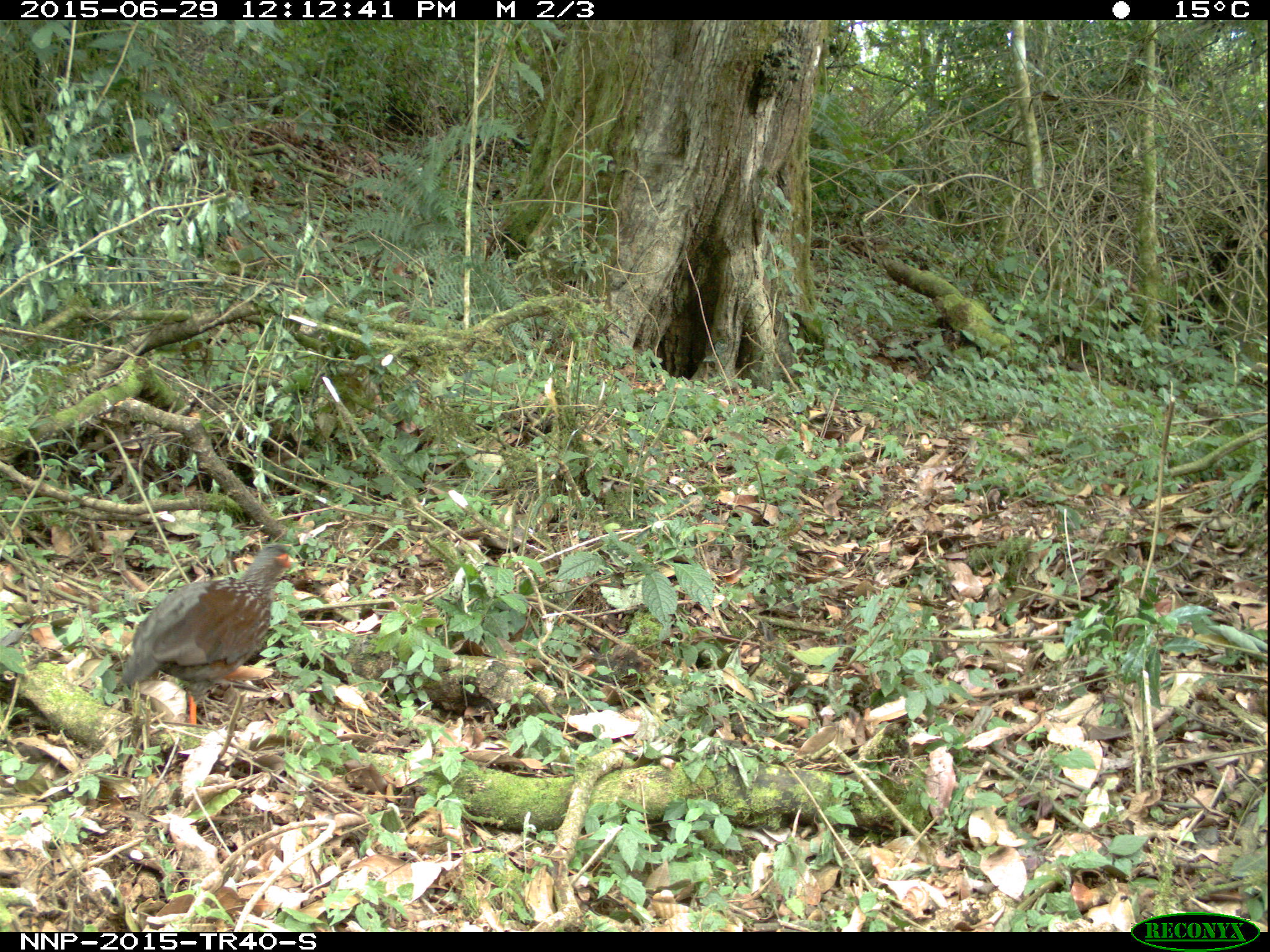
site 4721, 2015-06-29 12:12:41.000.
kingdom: Animalia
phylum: Chordata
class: Aves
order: Galliformes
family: Phasianidae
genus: Pternistis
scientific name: Pternistis nobilis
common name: handsome francolin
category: francolinus nobilis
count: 1